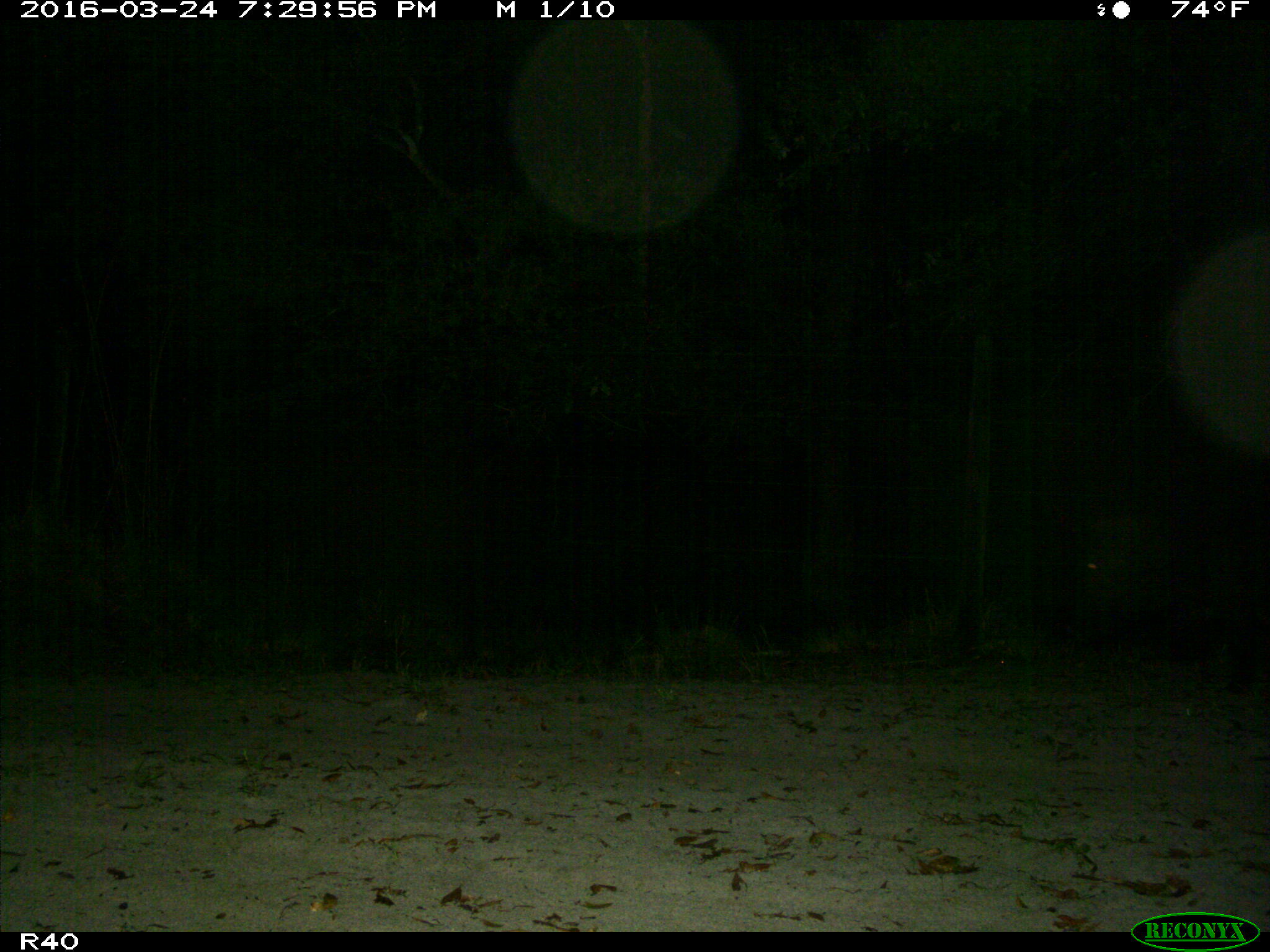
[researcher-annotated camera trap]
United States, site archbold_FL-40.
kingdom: Animalia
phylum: Chordata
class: Mammalia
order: Artiodactyla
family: Suidae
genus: Sus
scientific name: Sus scrofa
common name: wild boar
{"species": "Sus scrofa (wild boar)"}